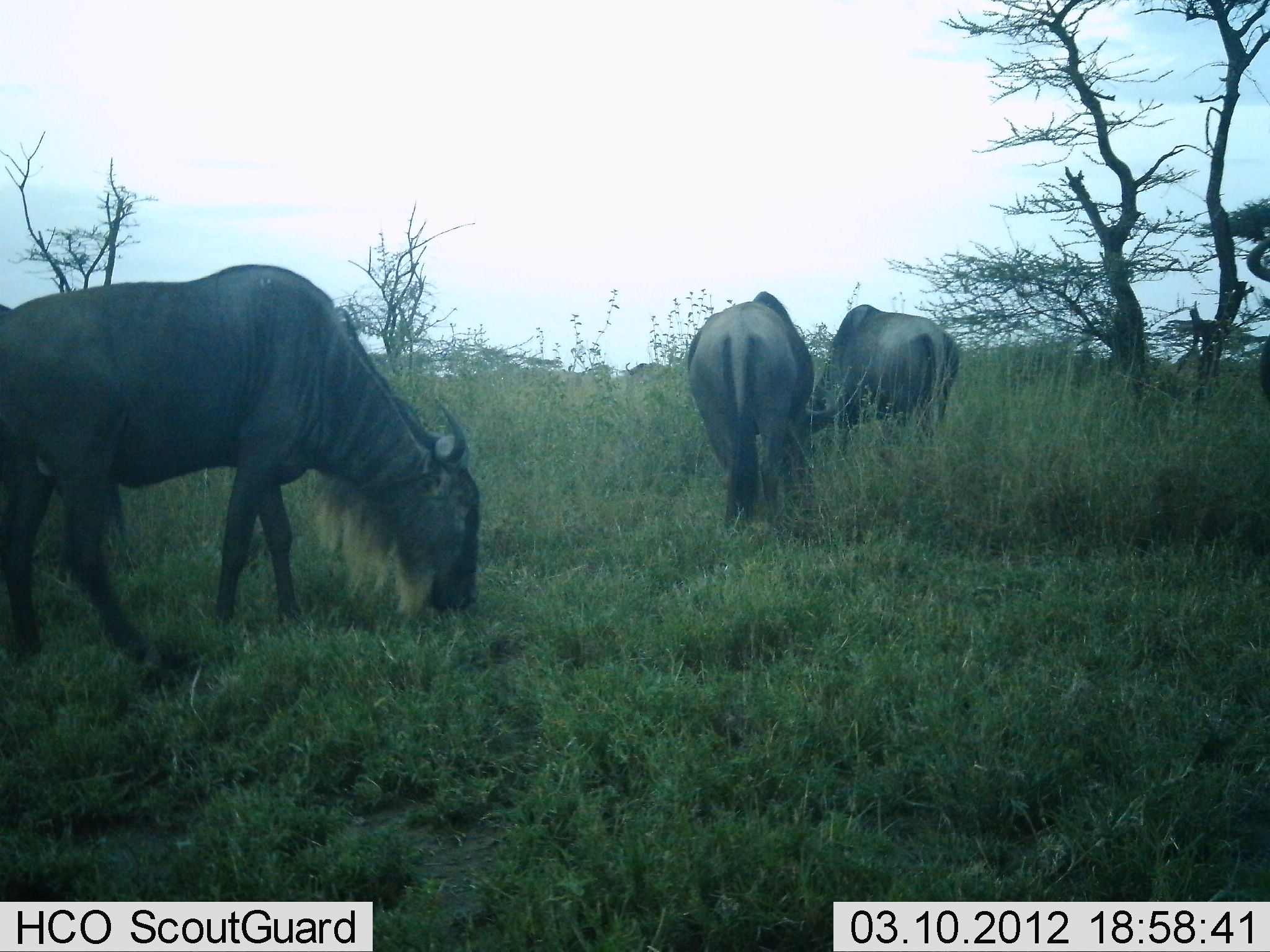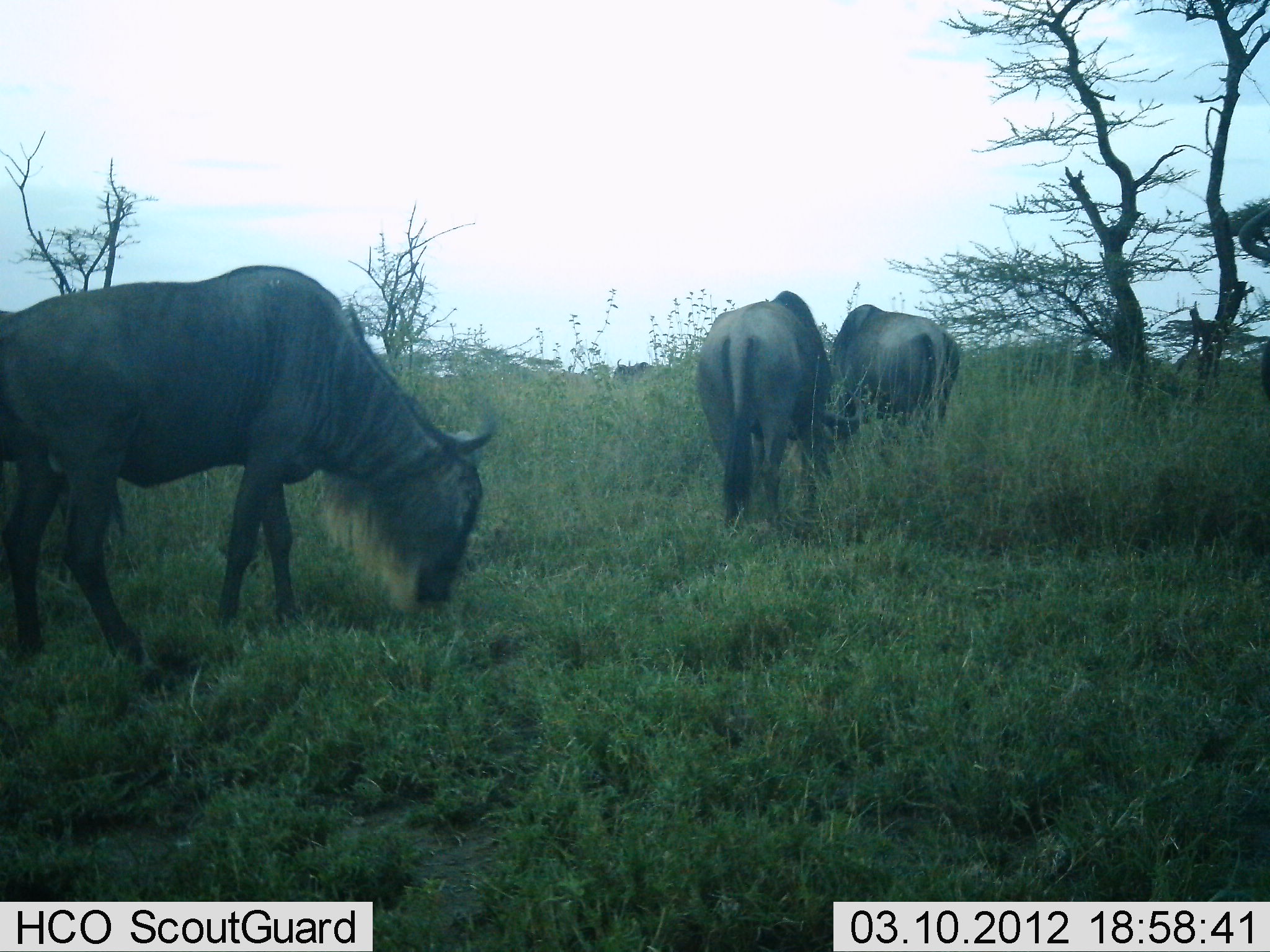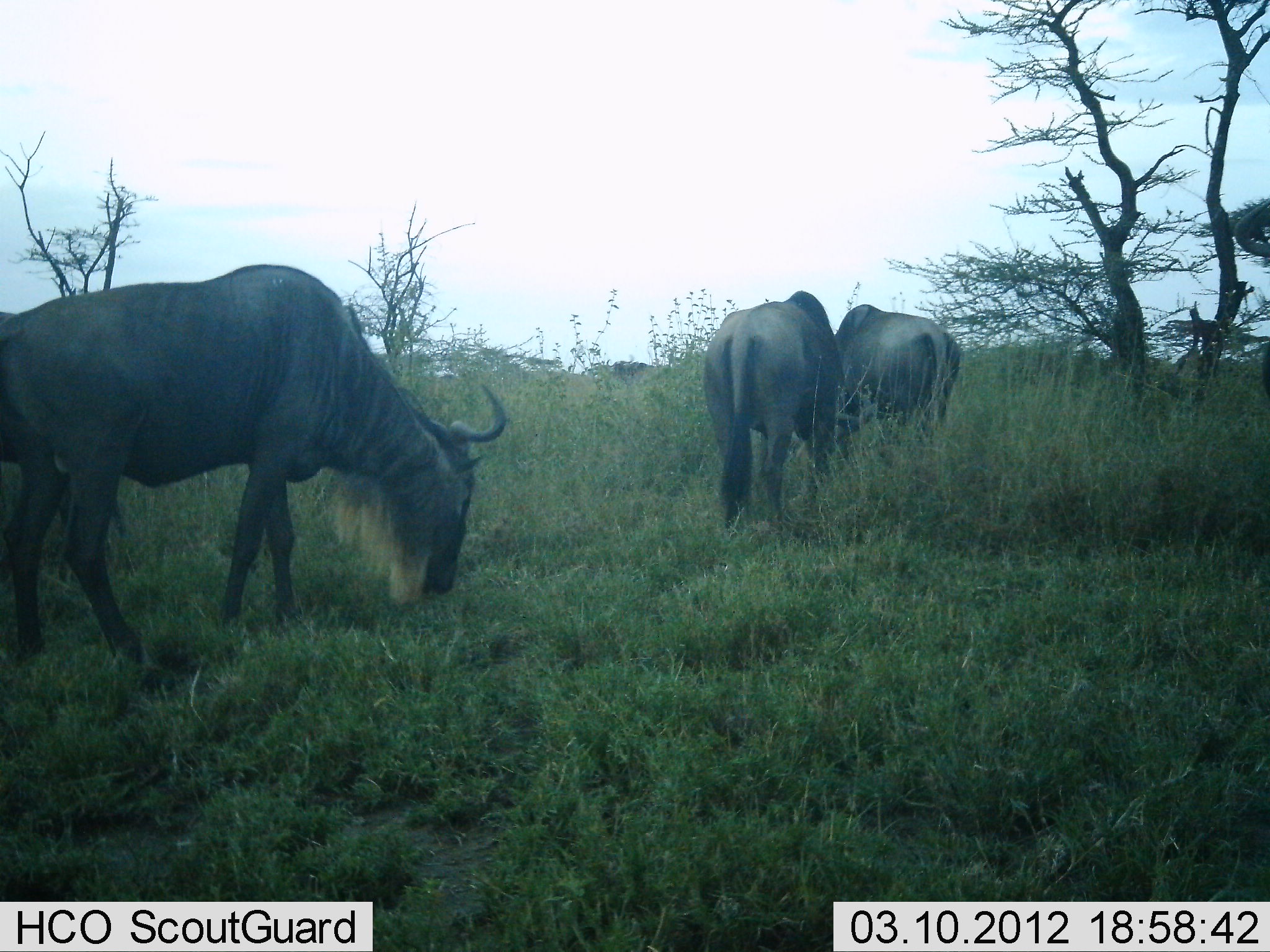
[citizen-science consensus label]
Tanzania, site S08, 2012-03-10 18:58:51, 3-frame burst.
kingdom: Animalia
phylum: Chordata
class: Mammalia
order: Artiodactyla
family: Bovidae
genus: Connochaetes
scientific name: Connochaetes taurinus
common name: blue wildebeest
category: wildebeest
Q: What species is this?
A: Wildebeest (blue wildebeest) (Connochaetes taurinus).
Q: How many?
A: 5.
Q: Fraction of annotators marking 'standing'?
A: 29%.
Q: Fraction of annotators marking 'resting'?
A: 0%.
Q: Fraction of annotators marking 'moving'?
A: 7%.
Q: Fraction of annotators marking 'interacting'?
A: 0%.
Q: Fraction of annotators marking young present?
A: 0%.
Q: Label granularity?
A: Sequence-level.